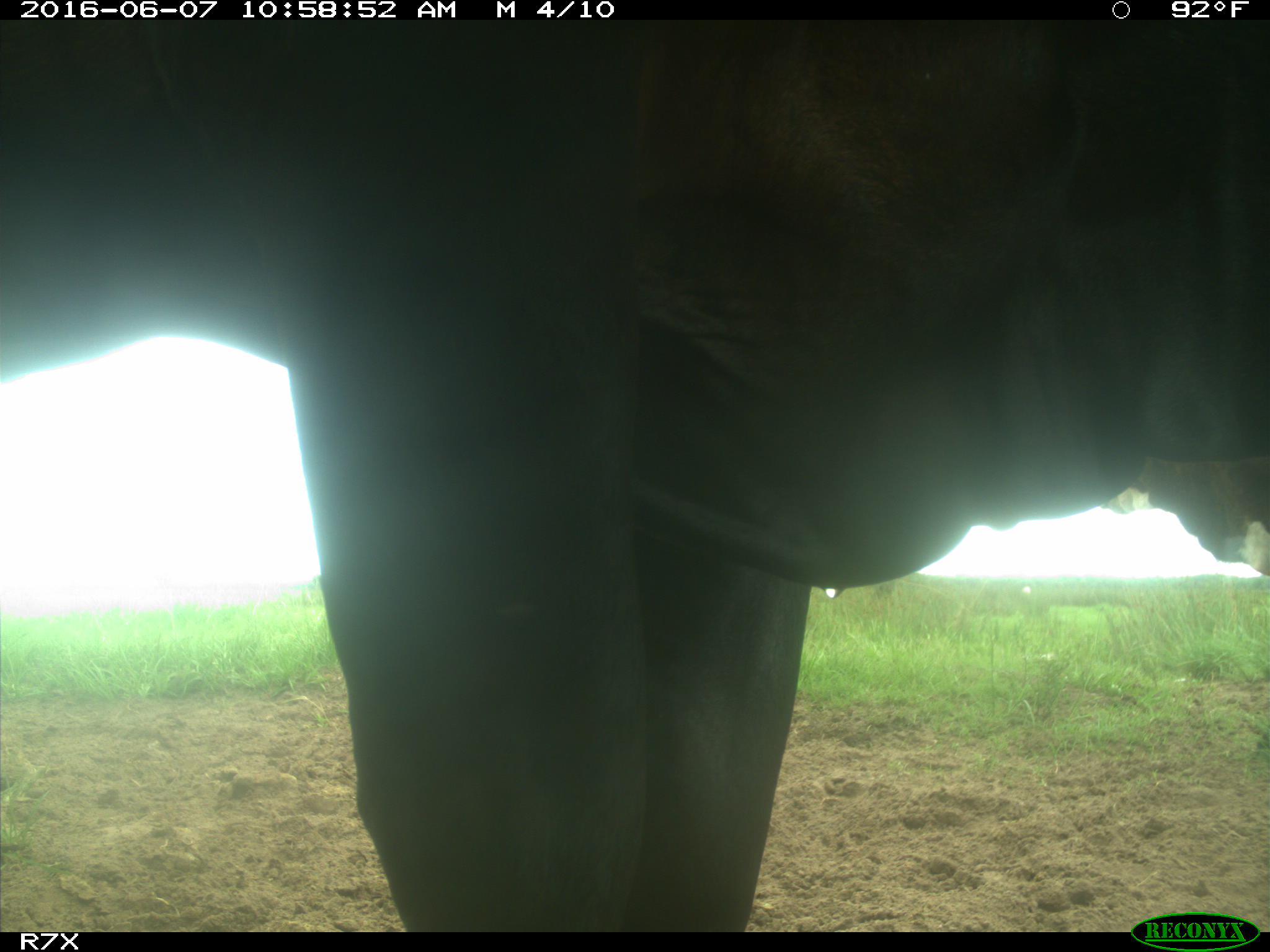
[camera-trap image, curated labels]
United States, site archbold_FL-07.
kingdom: Animalia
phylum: Chordata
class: Mammalia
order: Artiodactyla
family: Bovidae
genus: Bos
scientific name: Bos taurus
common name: domestic cow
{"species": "Bos taurus (domestic cow)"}